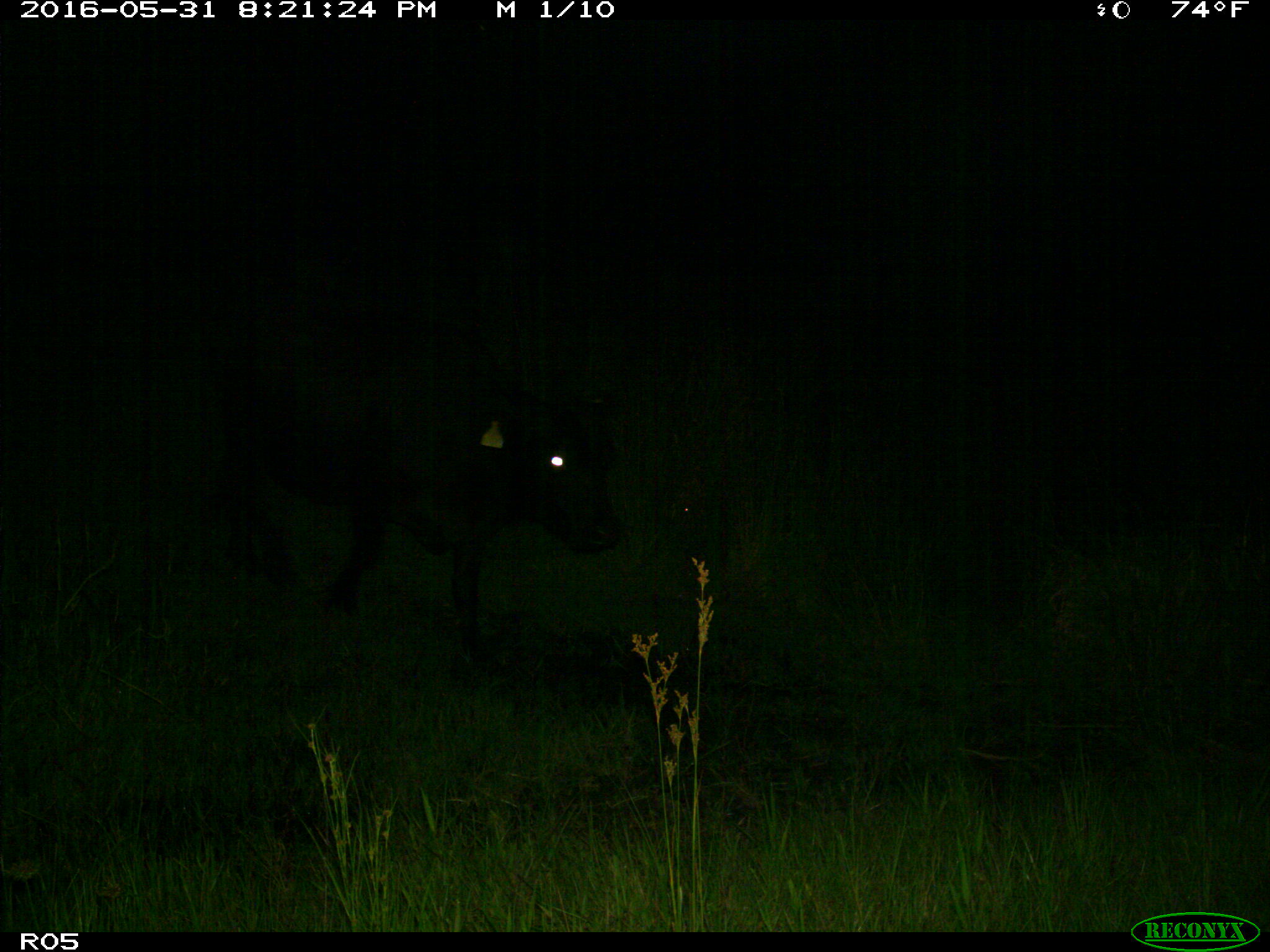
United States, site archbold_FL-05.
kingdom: Animalia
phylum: Chordata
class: Mammalia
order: Artiodactyla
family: Bovidae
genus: Bos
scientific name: Bos taurus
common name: domestic cow